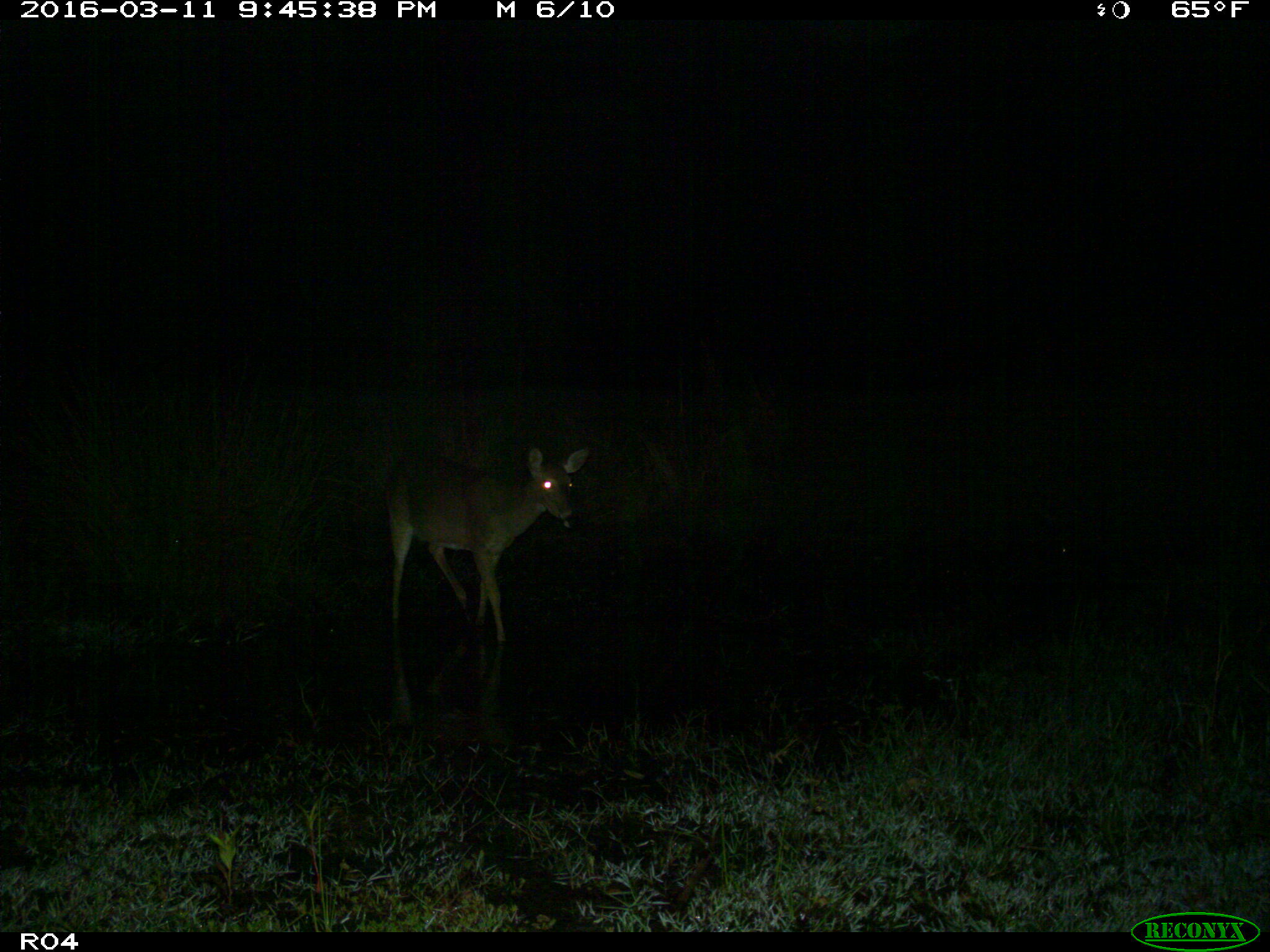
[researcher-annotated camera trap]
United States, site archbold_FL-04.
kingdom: Animalia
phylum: Chordata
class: Mammalia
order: Artiodactyla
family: Cervidae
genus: Odocoileus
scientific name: Odocoileus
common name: deer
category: unidentified deer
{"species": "unidentified deer (deer) (Odocoileus)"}